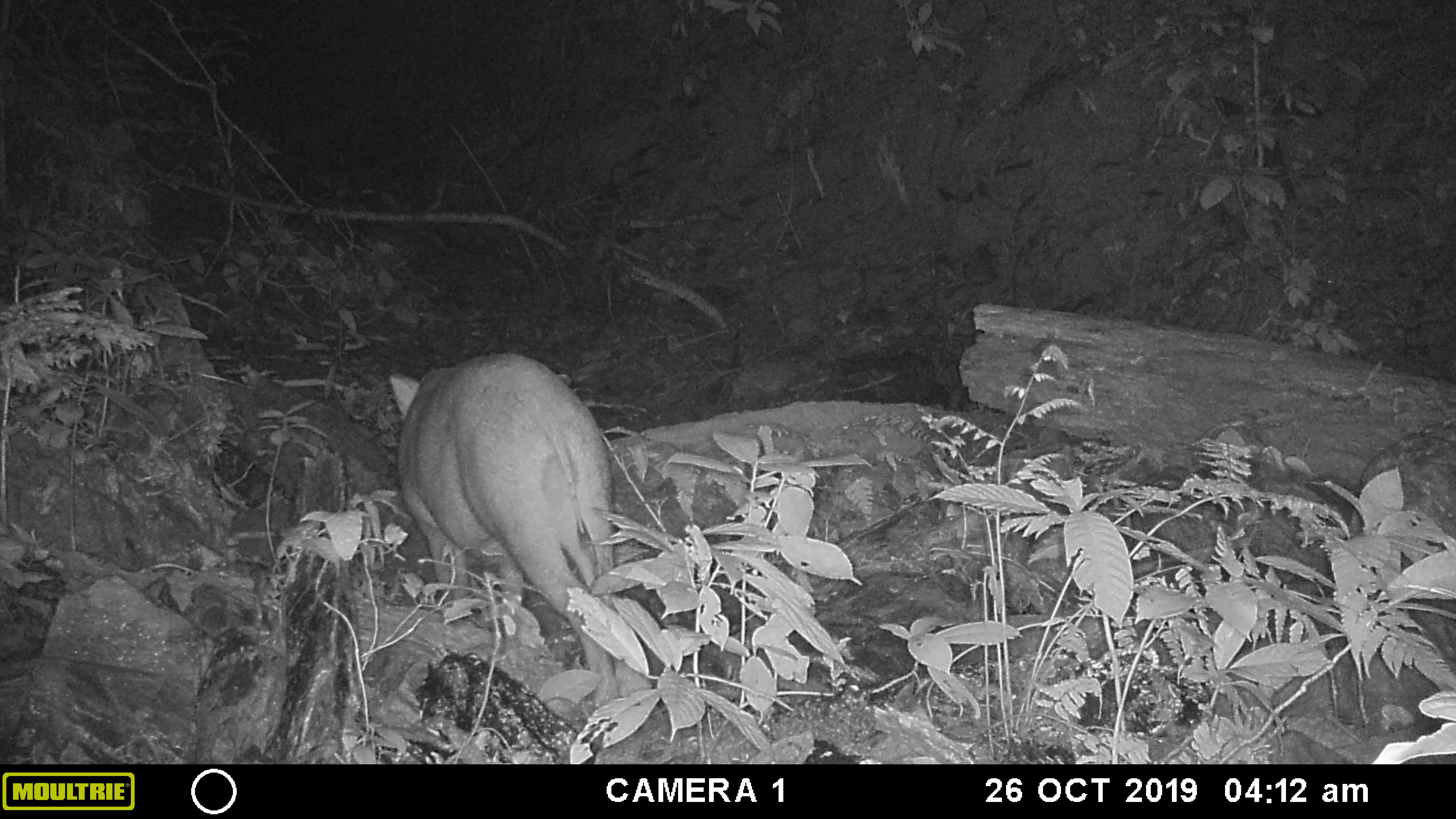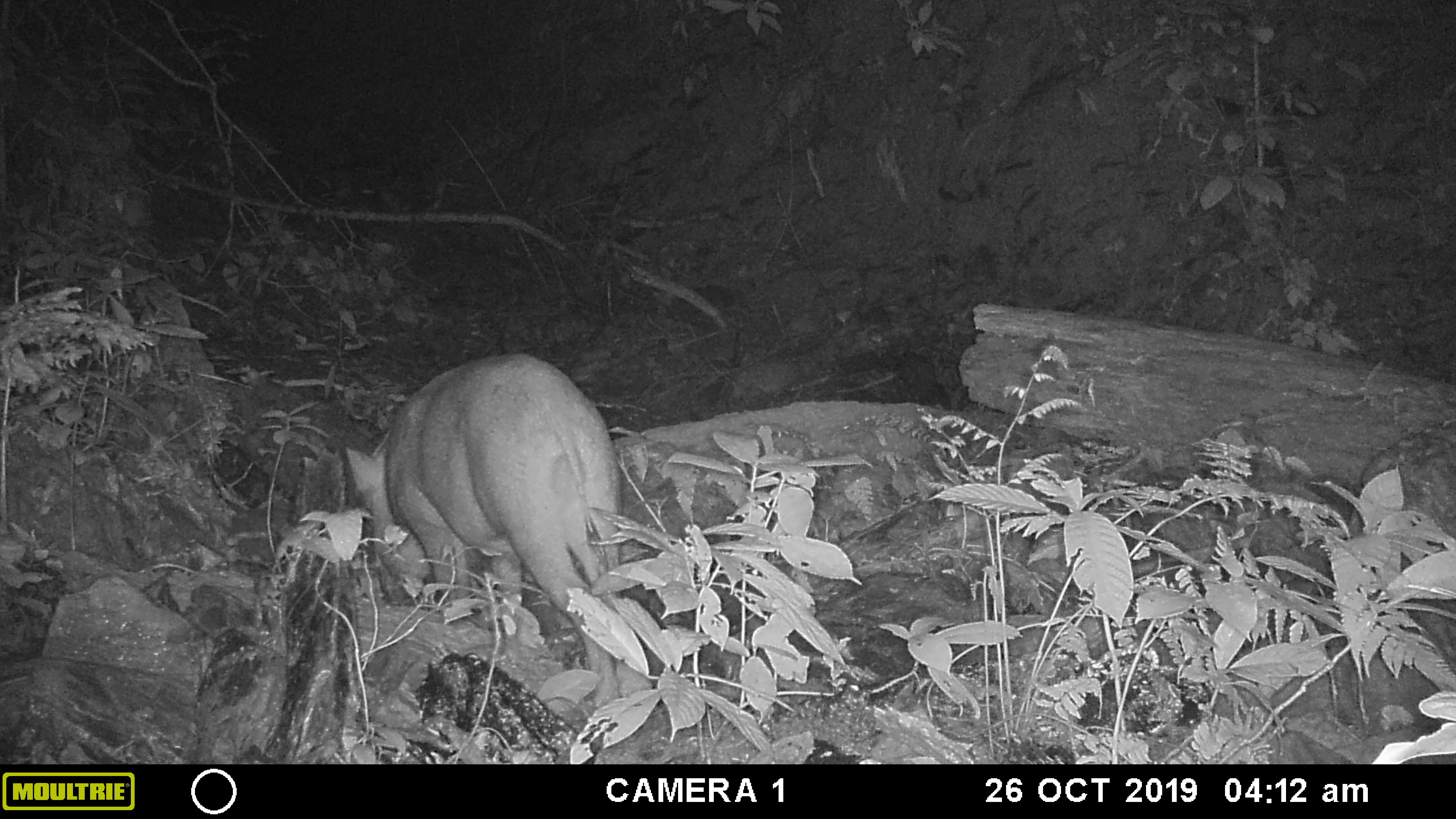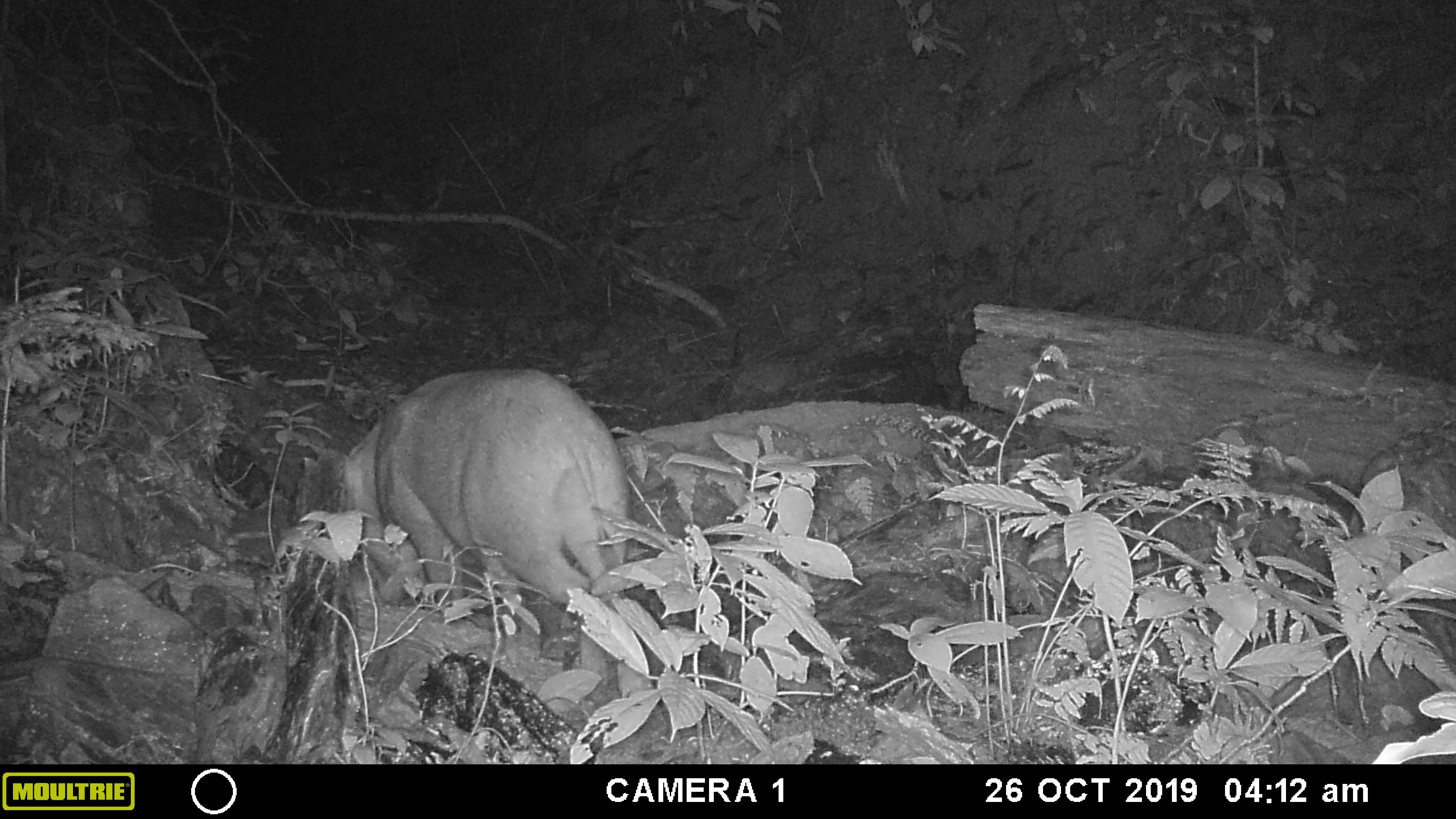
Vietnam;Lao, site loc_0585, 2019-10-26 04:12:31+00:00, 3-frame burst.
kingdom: Animalia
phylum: Chordata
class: Mammalia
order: Artiodactyla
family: Suidae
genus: Sus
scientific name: Sus scrofa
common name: eurasian wild pig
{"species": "eurasian wild pig (Sus scrofa)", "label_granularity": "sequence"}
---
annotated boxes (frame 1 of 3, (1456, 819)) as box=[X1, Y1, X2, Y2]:
eurasian wild pig: box=[389, 352, 649, 711]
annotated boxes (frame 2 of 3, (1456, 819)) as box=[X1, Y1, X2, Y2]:
eurasian wild pig: box=[344, 352, 654, 706]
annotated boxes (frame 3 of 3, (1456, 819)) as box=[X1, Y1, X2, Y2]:
eurasian wild pig: box=[300, 367, 648, 698]